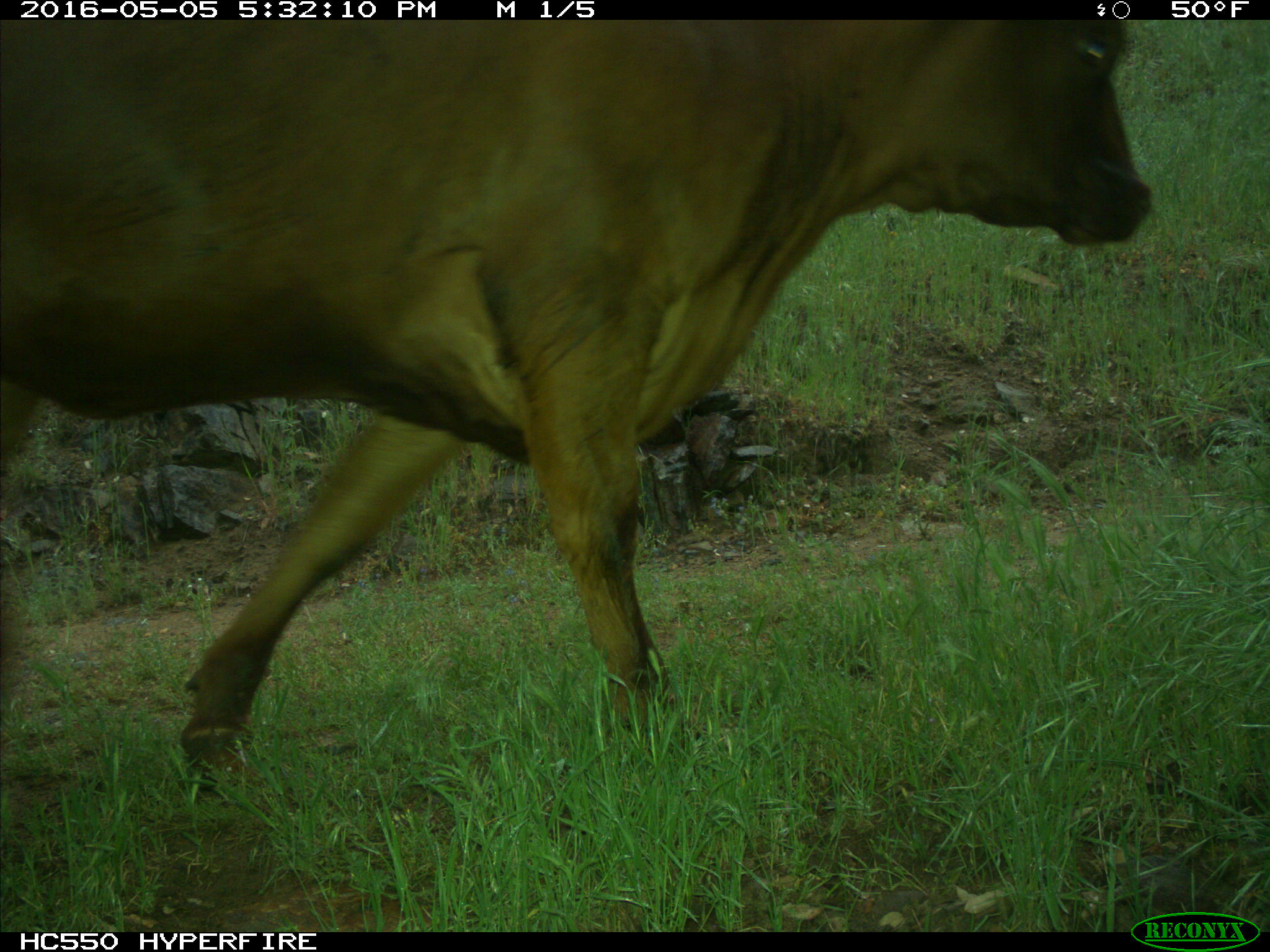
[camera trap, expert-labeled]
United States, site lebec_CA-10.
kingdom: Animalia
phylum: Chordata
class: Mammalia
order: Artiodactyla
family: Bovidae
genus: Bos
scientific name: Bos taurus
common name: domestic cow